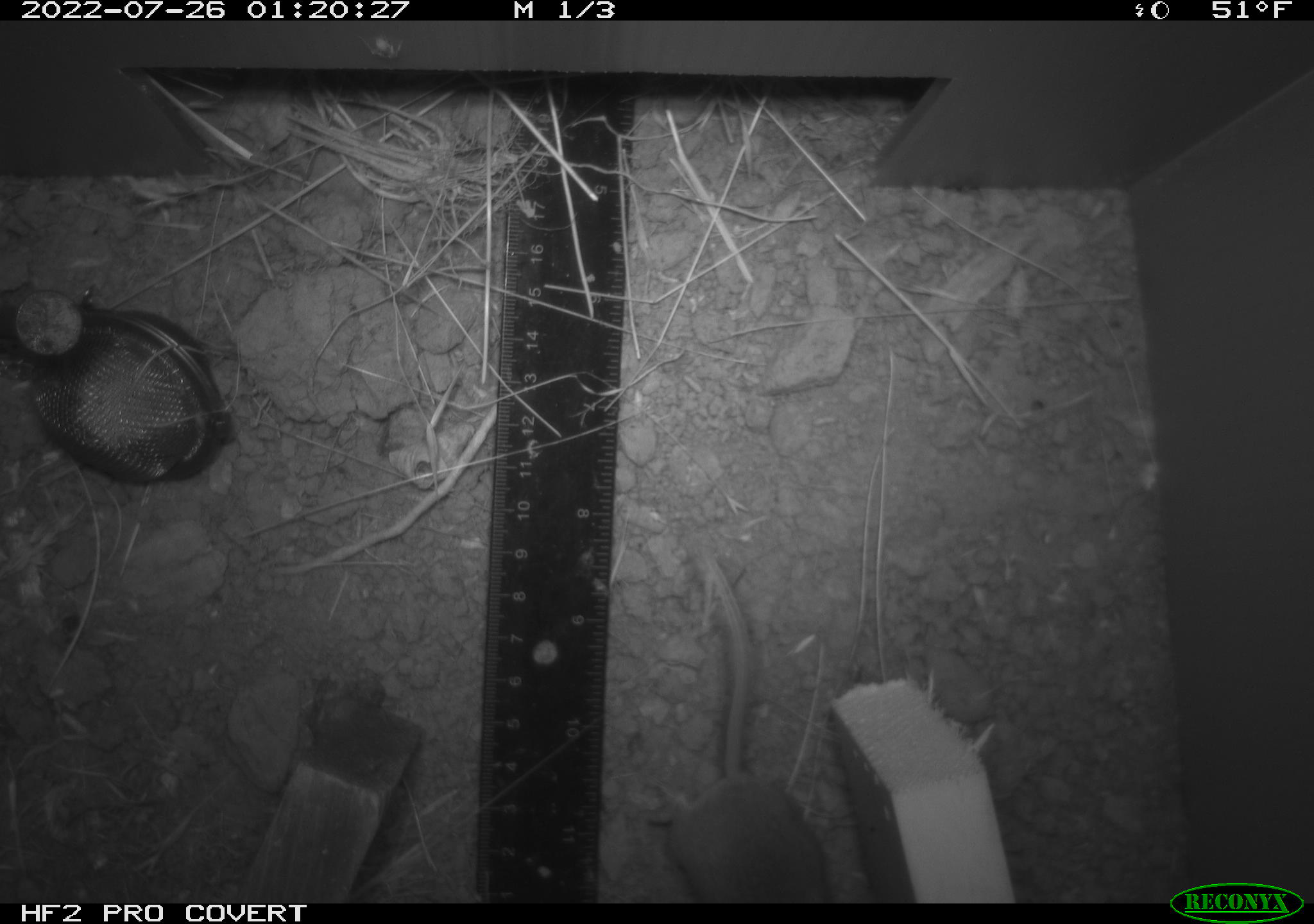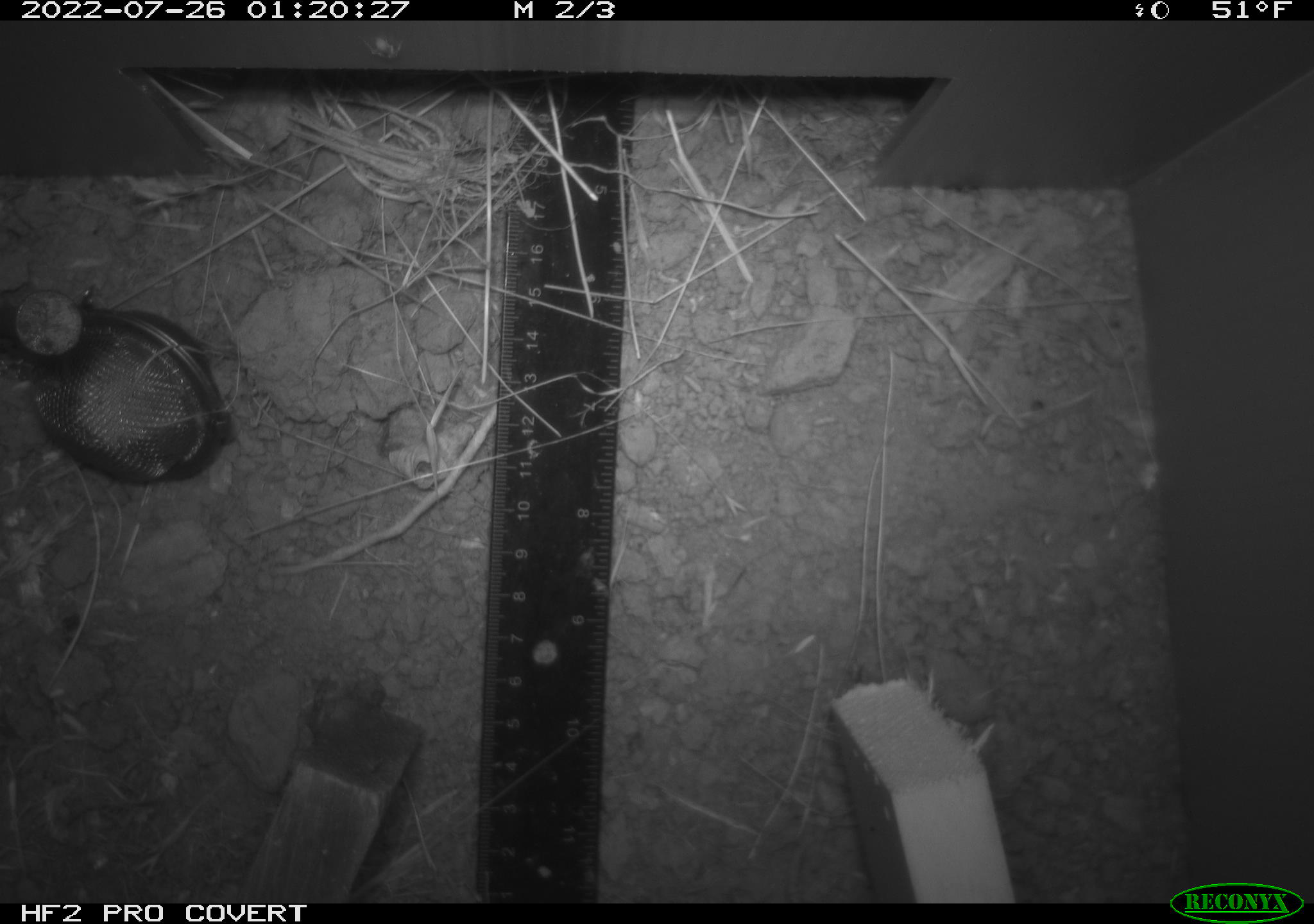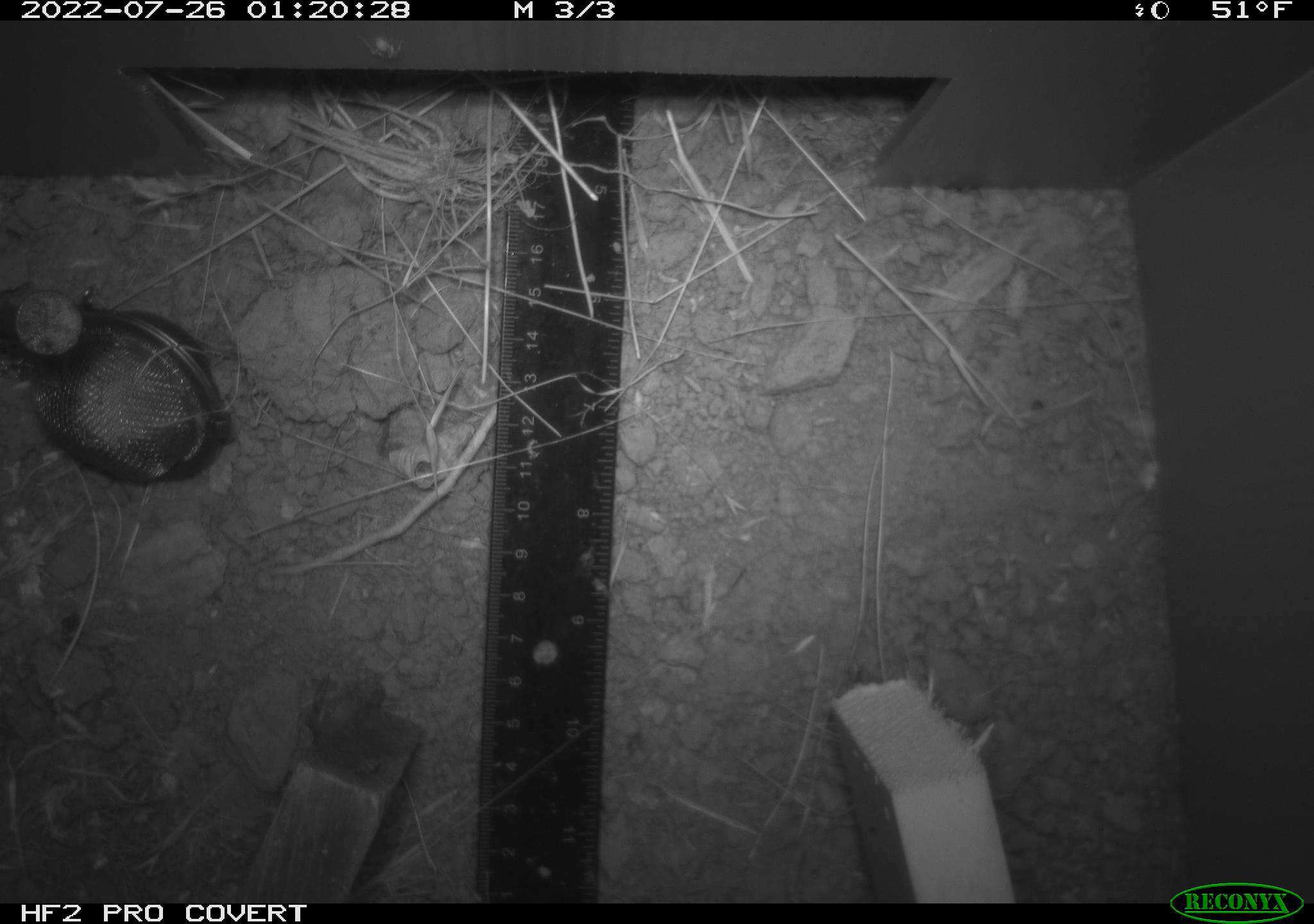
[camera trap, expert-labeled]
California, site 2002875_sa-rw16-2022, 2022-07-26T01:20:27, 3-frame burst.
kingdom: Animalia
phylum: Chordata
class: Mammalia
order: Rodentia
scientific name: Rodentia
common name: mouse species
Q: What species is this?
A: Mouse species (Rodentia).